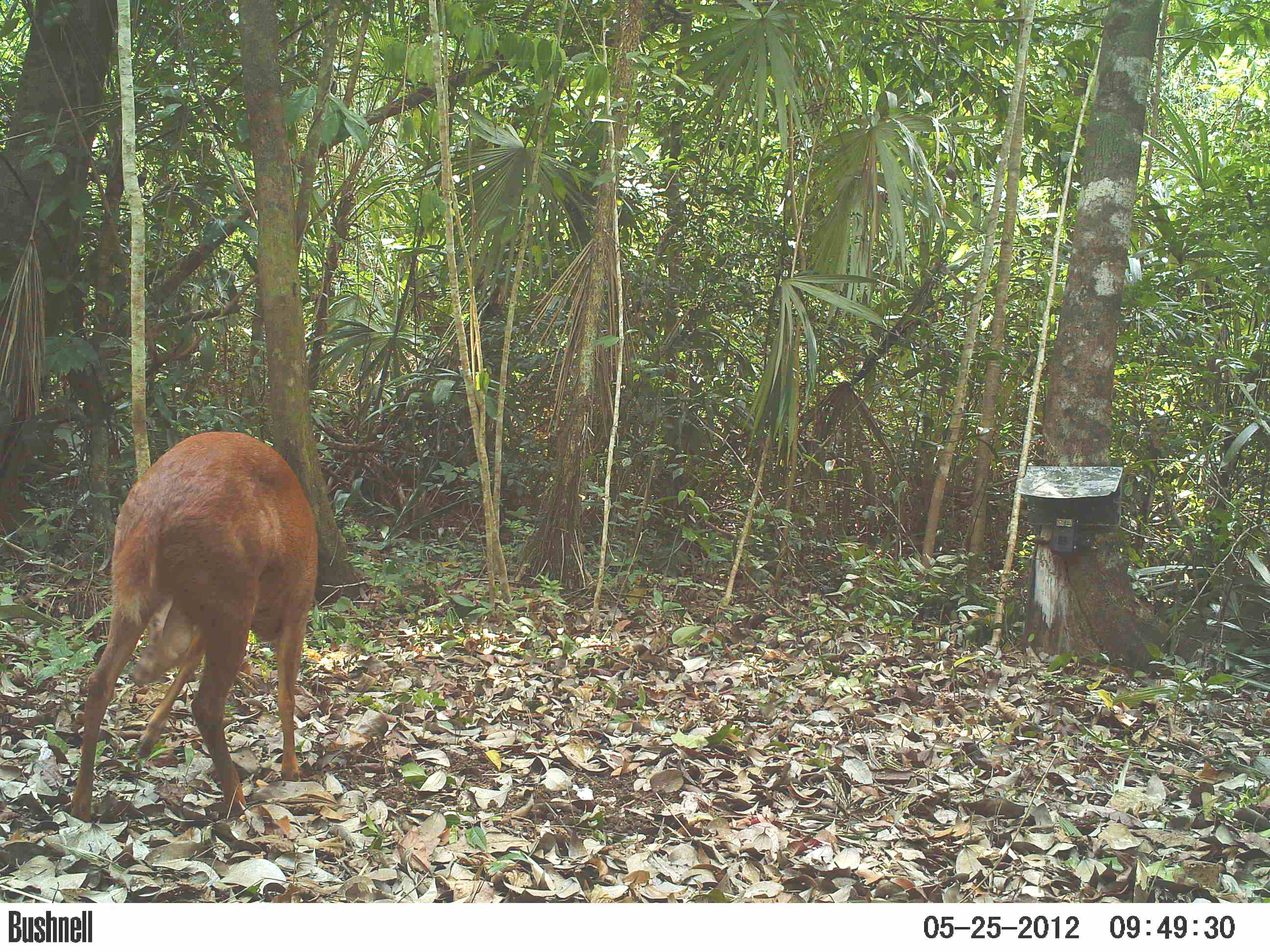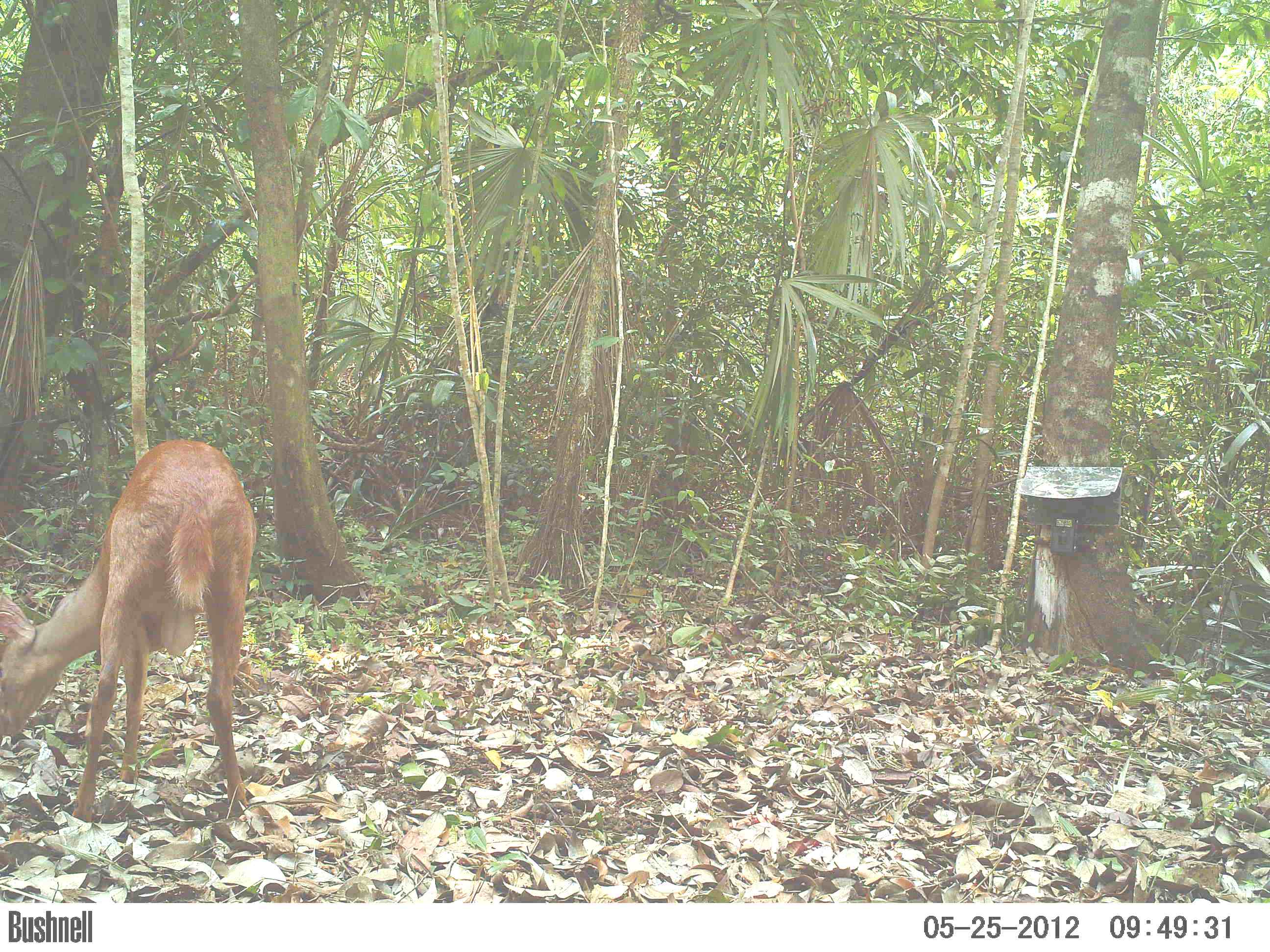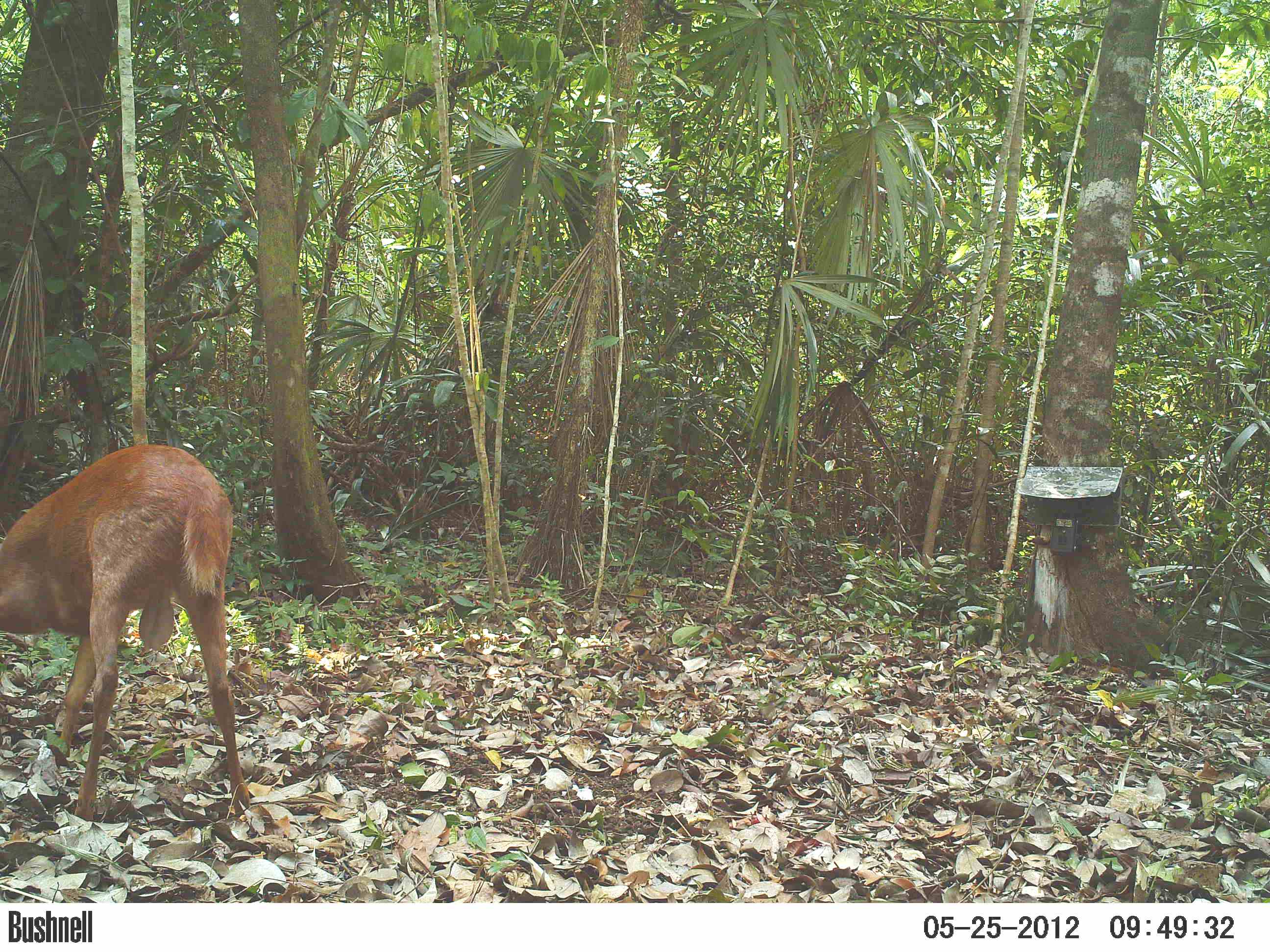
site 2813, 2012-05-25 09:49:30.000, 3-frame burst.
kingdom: Animalia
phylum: Chordata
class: Mammalia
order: Artiodactyla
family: Cervidae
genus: Mazama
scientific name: Mazama temama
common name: central american red brocket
Mazama temama (central american red brocket), count 1, age adult.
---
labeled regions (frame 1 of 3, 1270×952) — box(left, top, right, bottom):
mazama temama: box(71, 430, 318, 824)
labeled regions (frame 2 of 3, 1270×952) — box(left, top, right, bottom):
mazama temama: box(0, 440, 257, 822)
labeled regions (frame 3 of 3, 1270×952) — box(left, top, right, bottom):
mazama temama: box(0, 446, 249, 822)